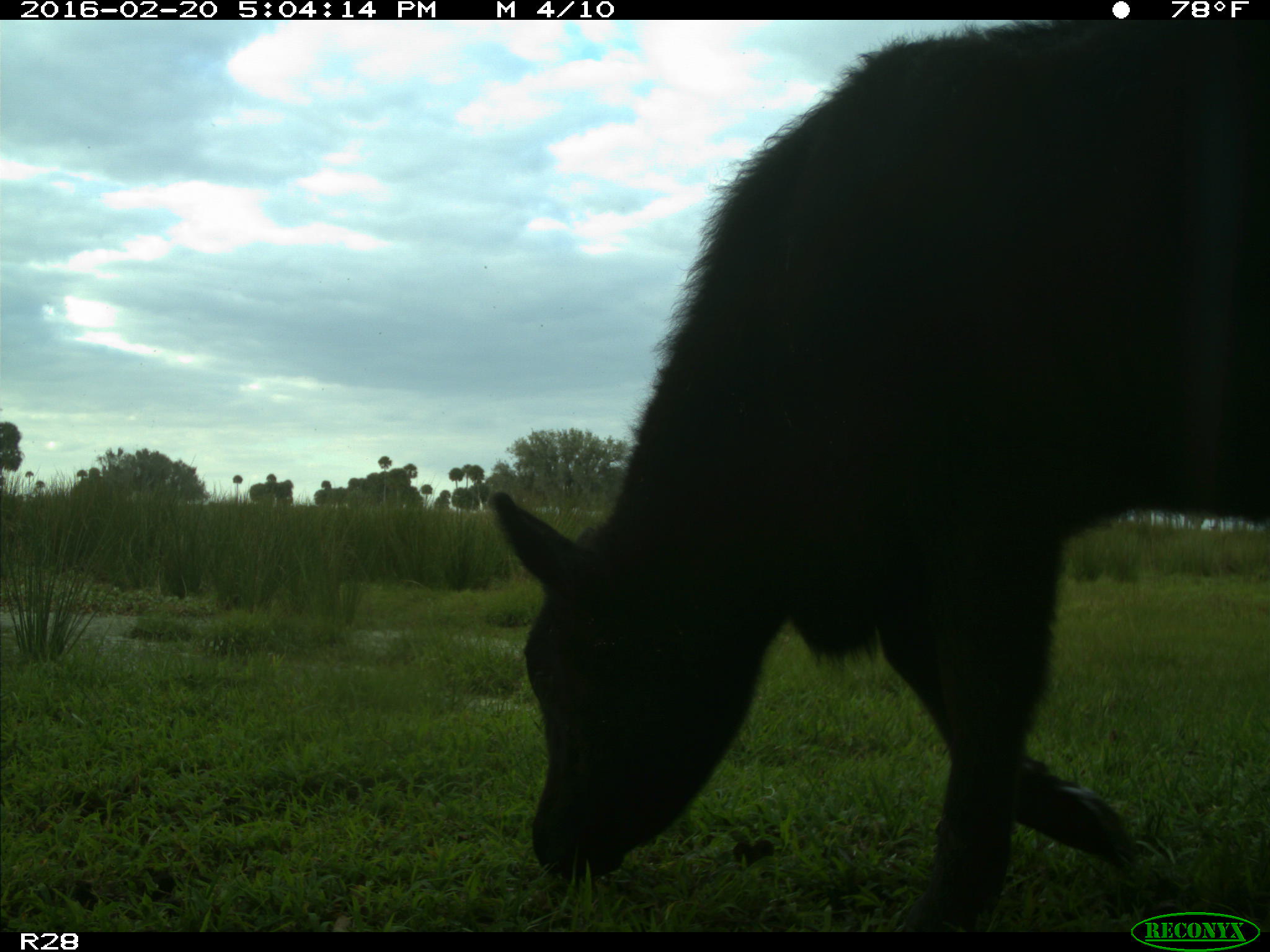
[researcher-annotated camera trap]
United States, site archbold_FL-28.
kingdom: Animalia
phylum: Chordata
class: Mammalia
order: Artiodactyla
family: Bovidae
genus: Bos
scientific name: Bos taurus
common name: domestic cow